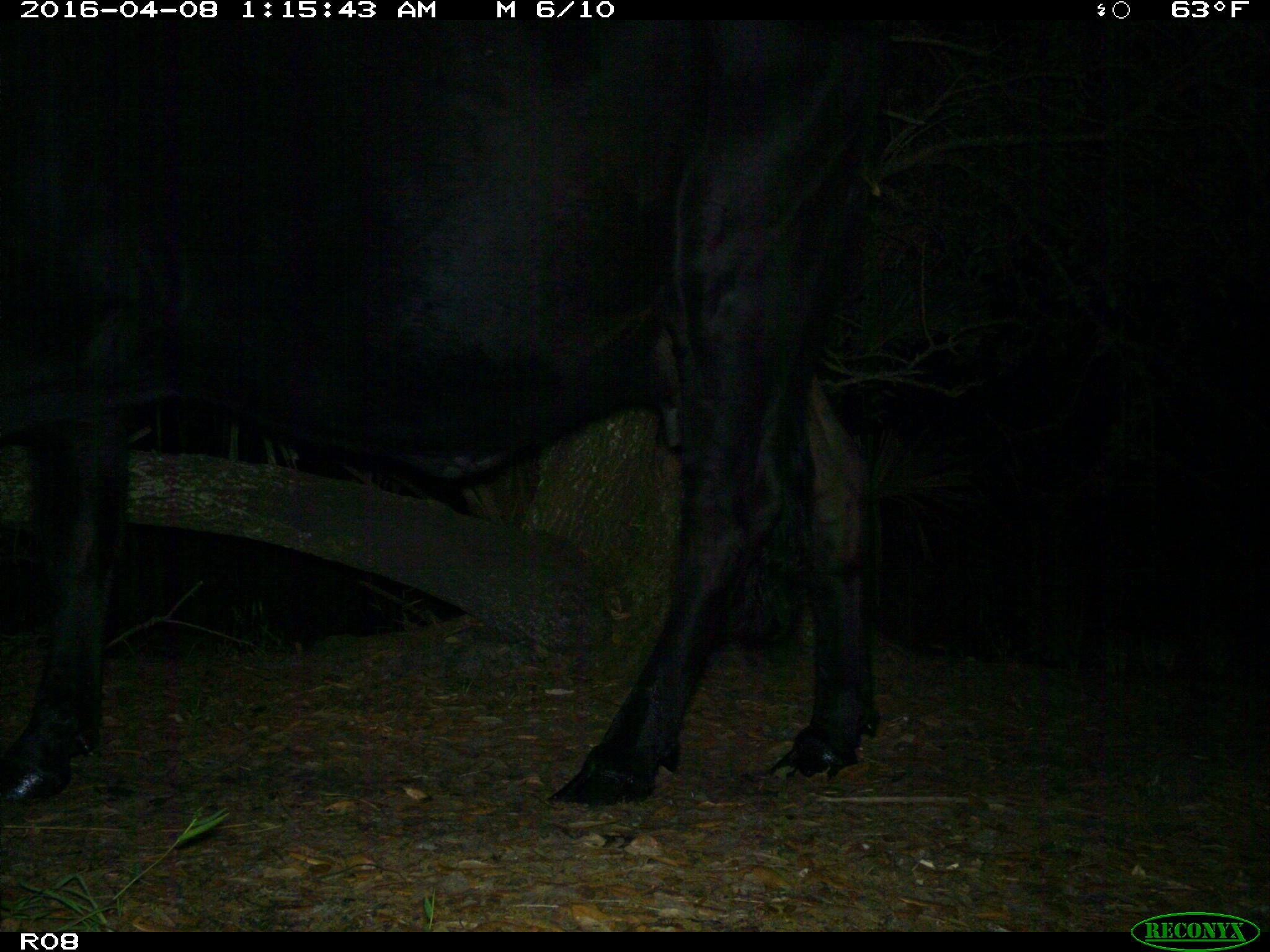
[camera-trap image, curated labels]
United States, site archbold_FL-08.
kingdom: Animalia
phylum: Chordata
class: Mammalia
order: Artiodactyla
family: Bovidae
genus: Bos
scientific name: Bos taurus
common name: domestic cow